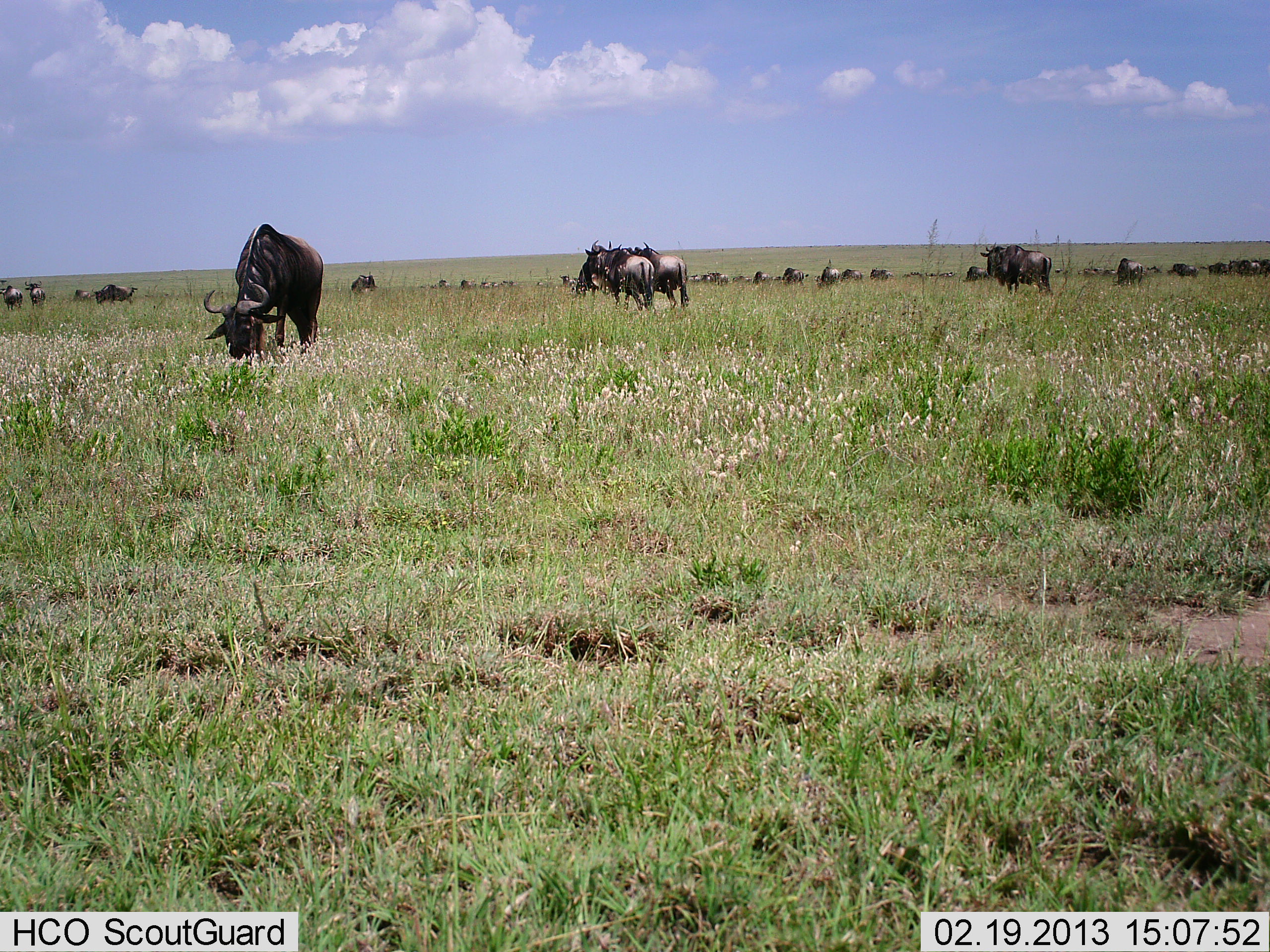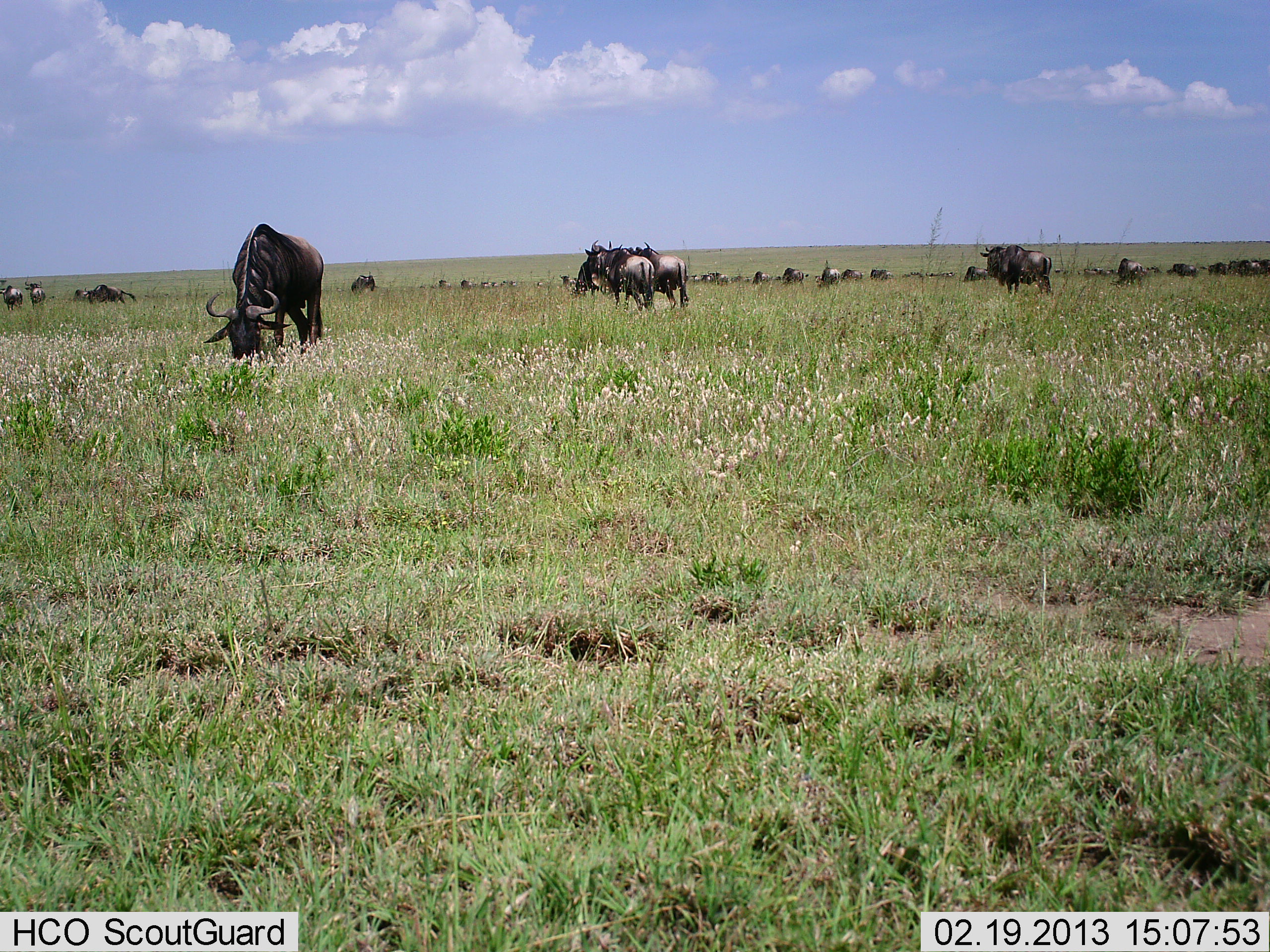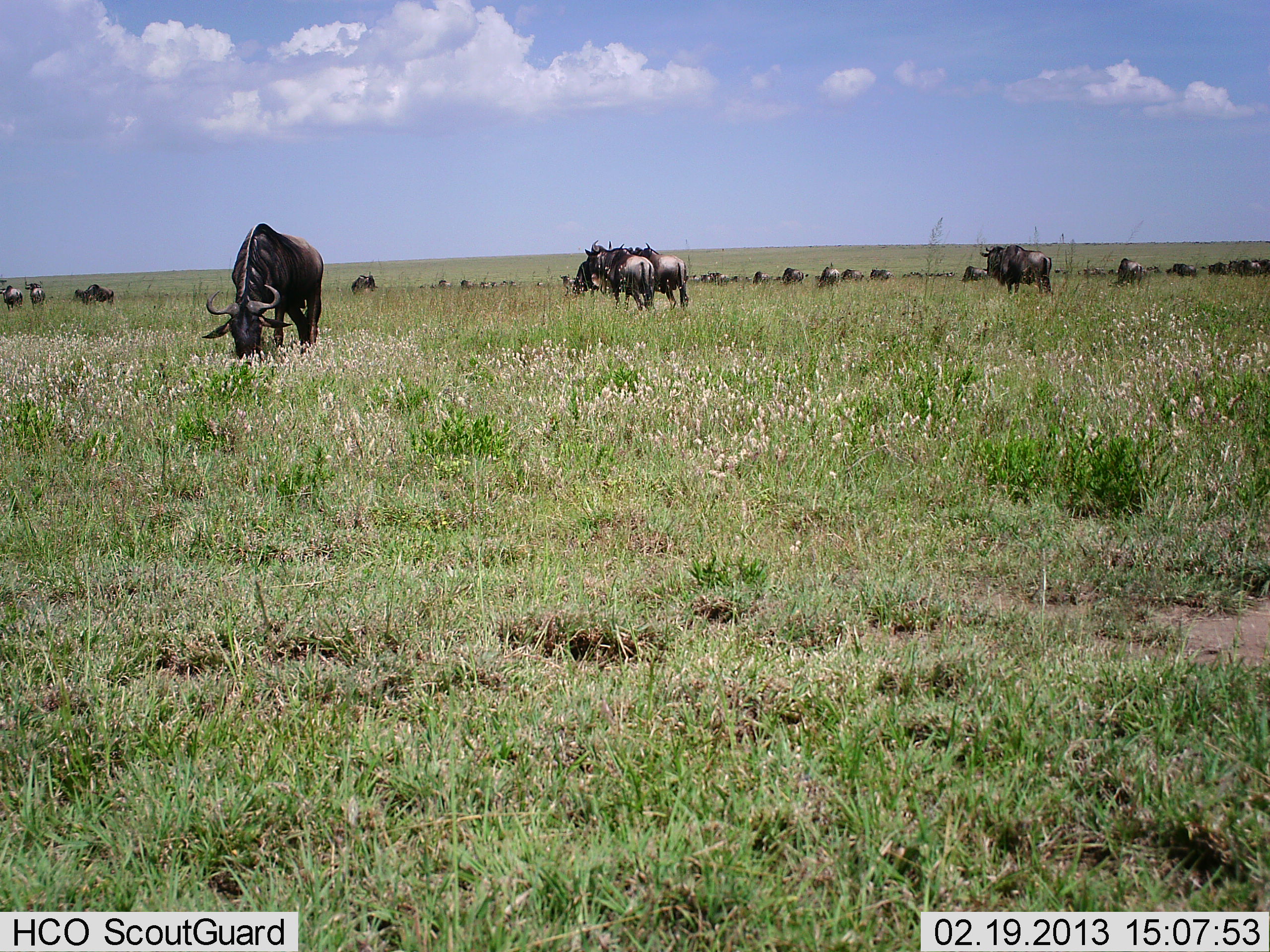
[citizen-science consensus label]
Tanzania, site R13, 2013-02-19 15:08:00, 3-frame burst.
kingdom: Animalia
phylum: Chordata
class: Mammalia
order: Artiodactyla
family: Bovidae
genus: Connochaetes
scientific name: Connochaetes taurinus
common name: blue wildebeest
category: wildebeest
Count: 11-50.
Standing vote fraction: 65%.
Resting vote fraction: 3%.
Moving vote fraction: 35%.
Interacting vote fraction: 10%.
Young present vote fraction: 0%.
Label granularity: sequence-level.